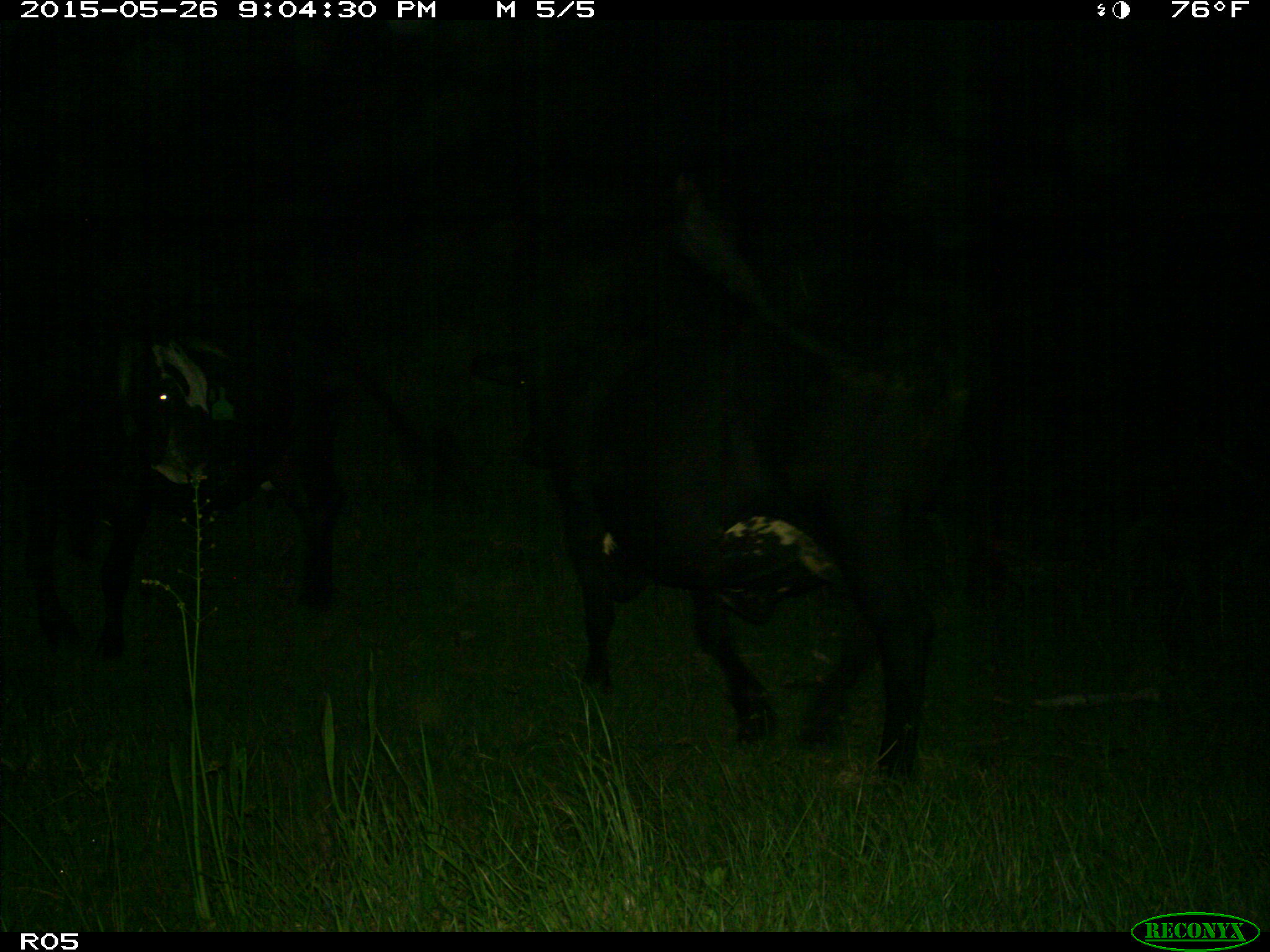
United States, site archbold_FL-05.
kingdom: Animalia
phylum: Chordata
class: Mammalia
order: Artiodactyla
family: Bovidae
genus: Bos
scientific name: Bos taurus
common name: domestic cow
Bos taurus (domestic cow).